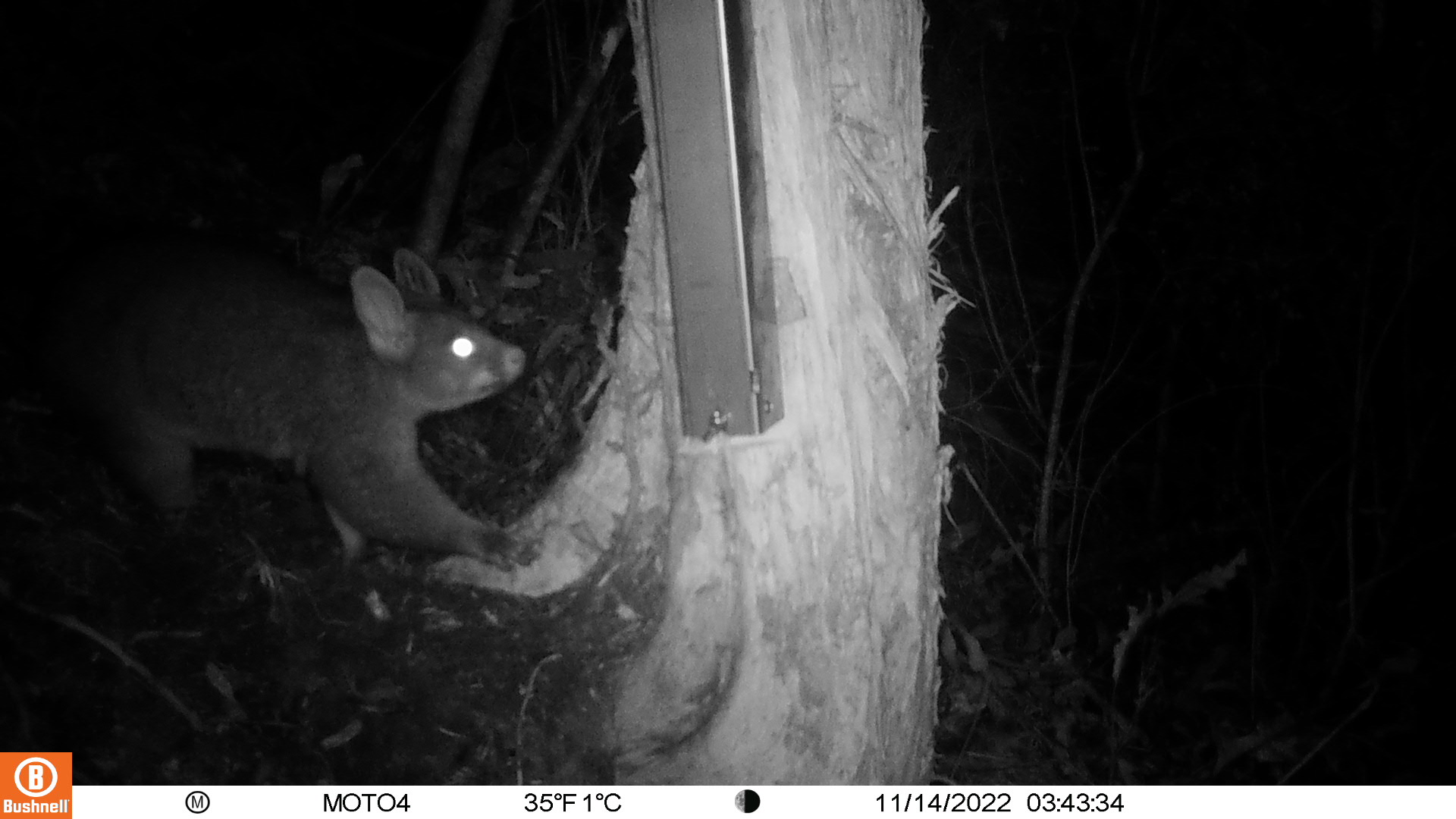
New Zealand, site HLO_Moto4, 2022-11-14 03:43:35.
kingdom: Animalia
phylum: Chordata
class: Mammalia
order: Diprotodontia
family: Phalangeridae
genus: Trichosurus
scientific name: Trichosurus vulpecula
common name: common brushtail possum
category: possum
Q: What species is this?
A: Possum (common brushtail possum) (Trichosurus vulpecula).